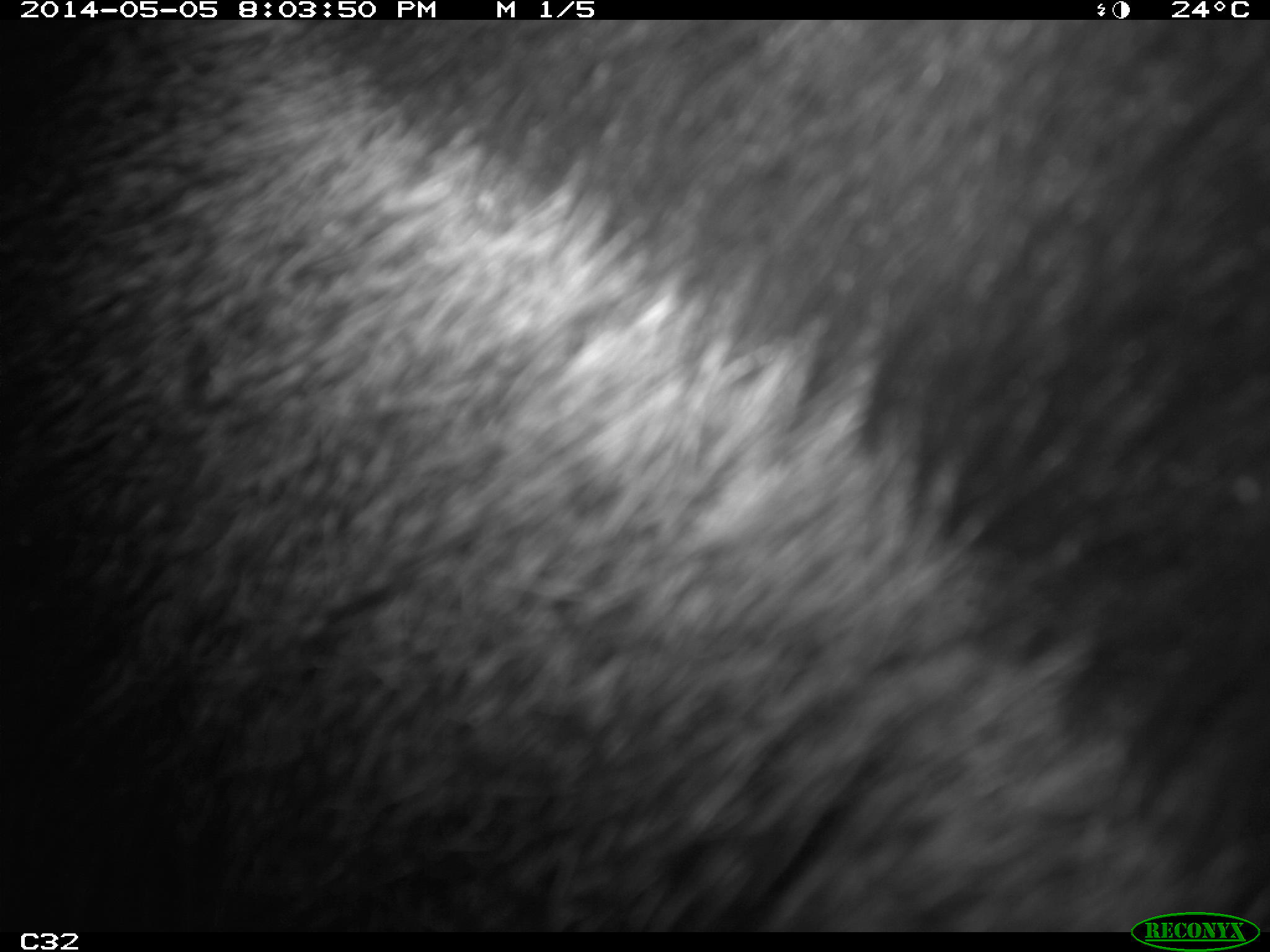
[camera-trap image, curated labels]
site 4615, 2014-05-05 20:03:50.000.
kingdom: Animalia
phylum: Chordata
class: Mammalia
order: Pilosa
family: Myrmecophagidae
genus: Myrmecophaga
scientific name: Myrmecophaga tridactyla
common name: giant anteater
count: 1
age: adult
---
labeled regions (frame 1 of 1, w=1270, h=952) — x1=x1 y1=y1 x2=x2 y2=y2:
myrmecophaga tridactyla: x1=0 y1=19 x2=1270 y2=931